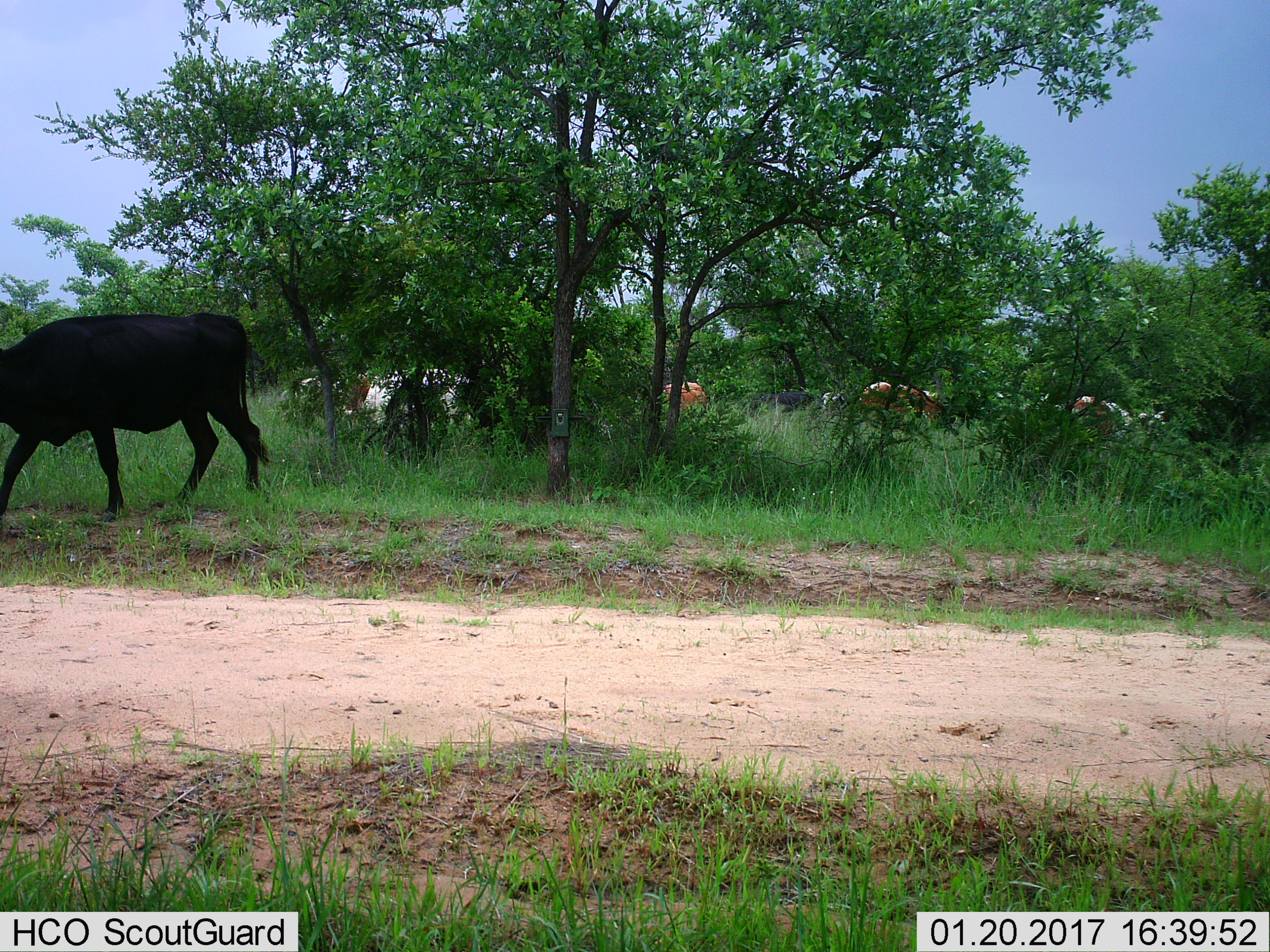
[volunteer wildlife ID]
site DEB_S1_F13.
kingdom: Animalia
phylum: Chordata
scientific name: Vertebrata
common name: domestic animal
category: domesticanimal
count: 11-50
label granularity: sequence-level